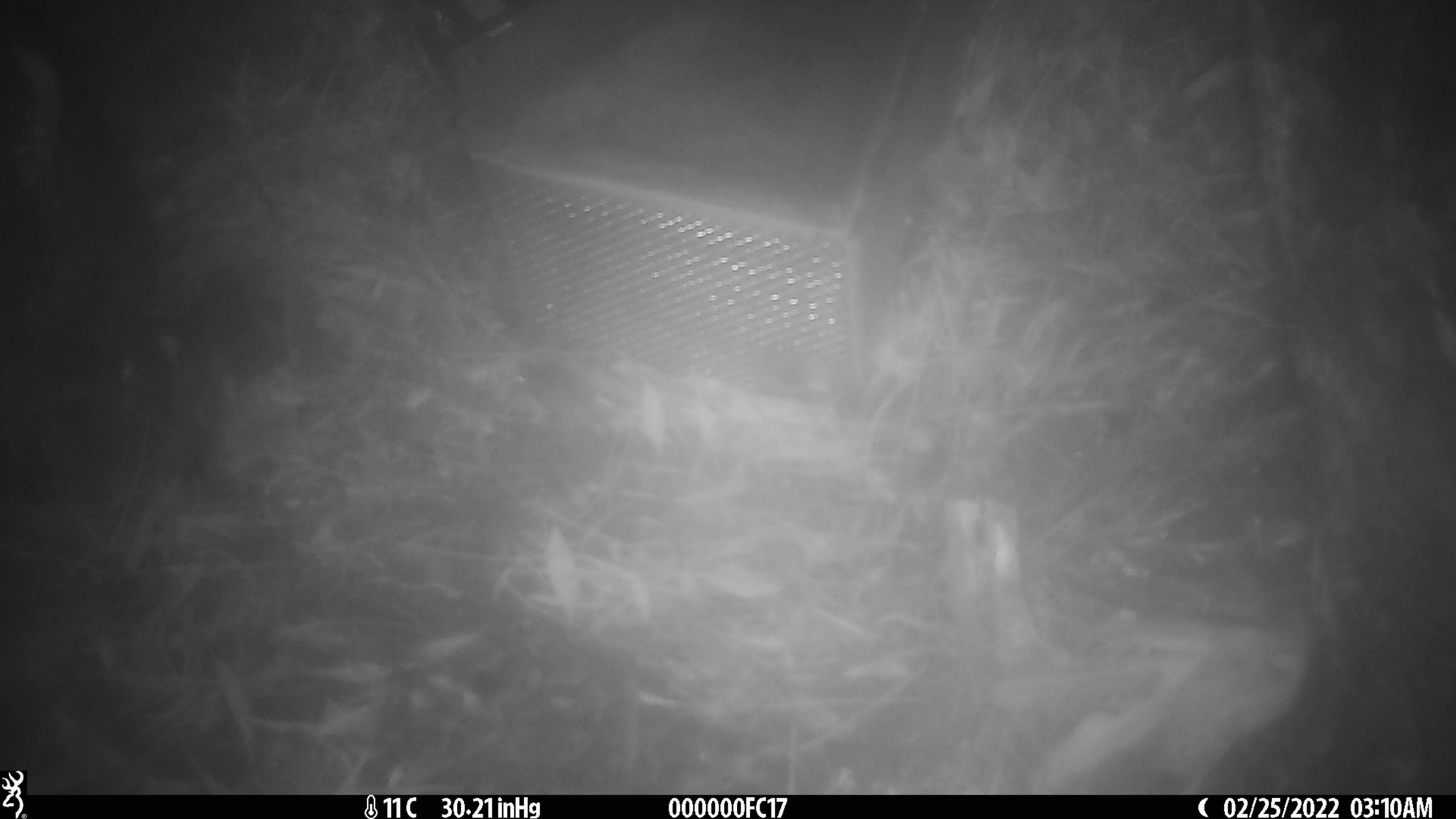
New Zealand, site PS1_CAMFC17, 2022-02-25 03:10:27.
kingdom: Animalia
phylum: Chordata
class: Mammalia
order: Rodentia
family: Muridae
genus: Mus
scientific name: Mus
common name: mouse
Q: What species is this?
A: Mouse (Mus).